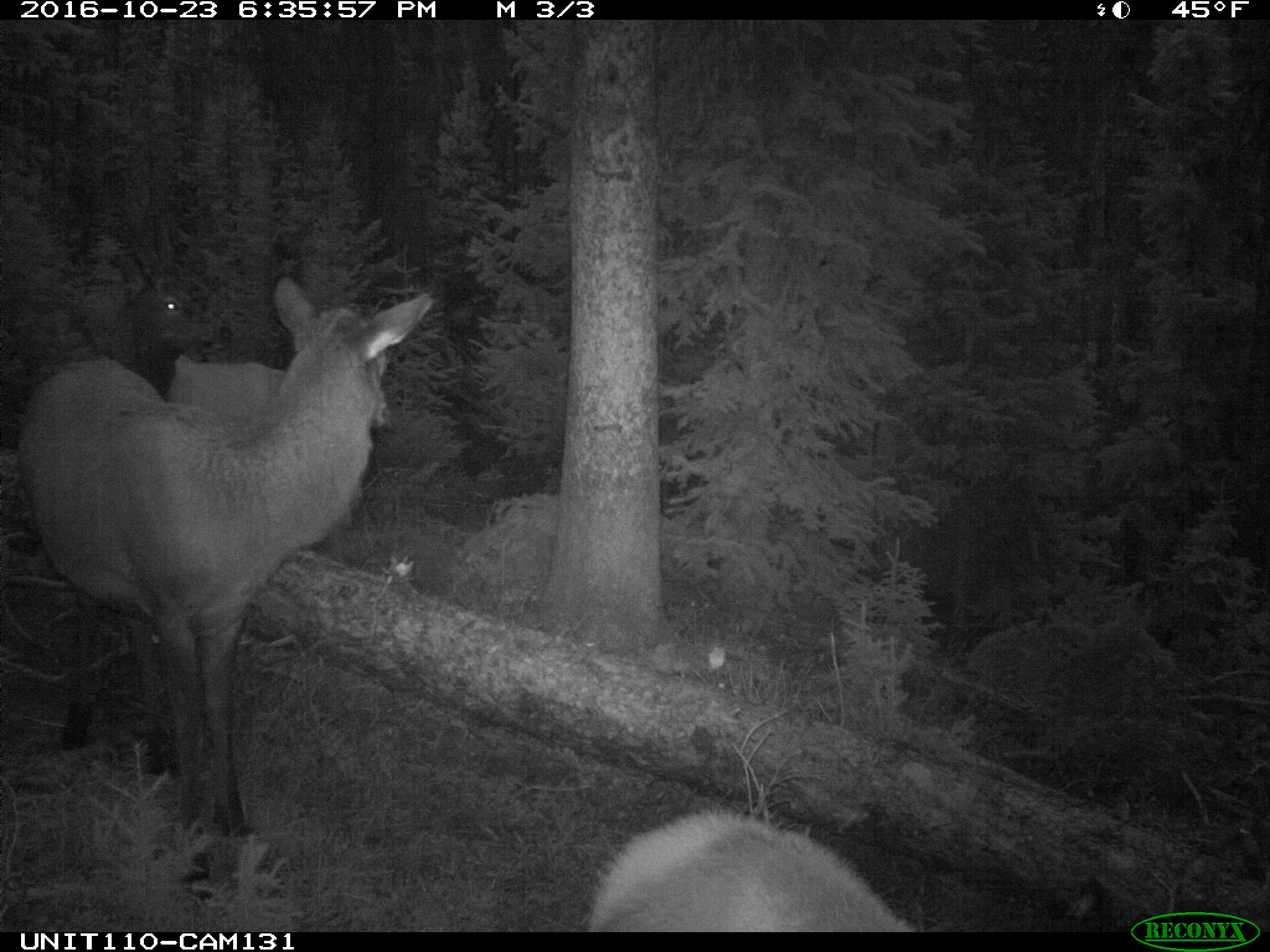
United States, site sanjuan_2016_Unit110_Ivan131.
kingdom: Animalia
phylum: Chordata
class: Mammalia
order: Artiodactyla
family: Cervidae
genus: Cervus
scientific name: Cervus elaphus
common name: red deer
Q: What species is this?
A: Cervus elaphus (red deer).